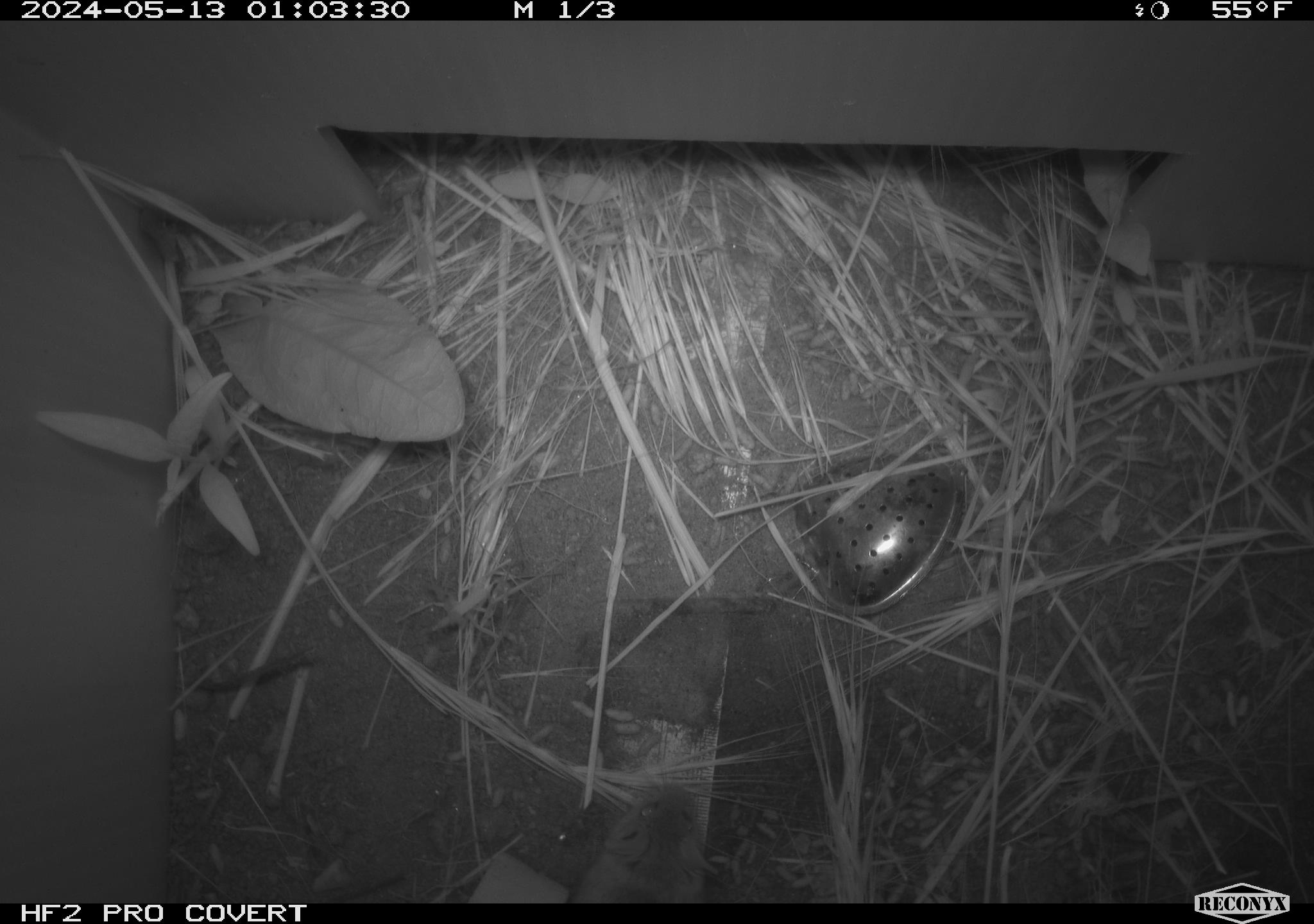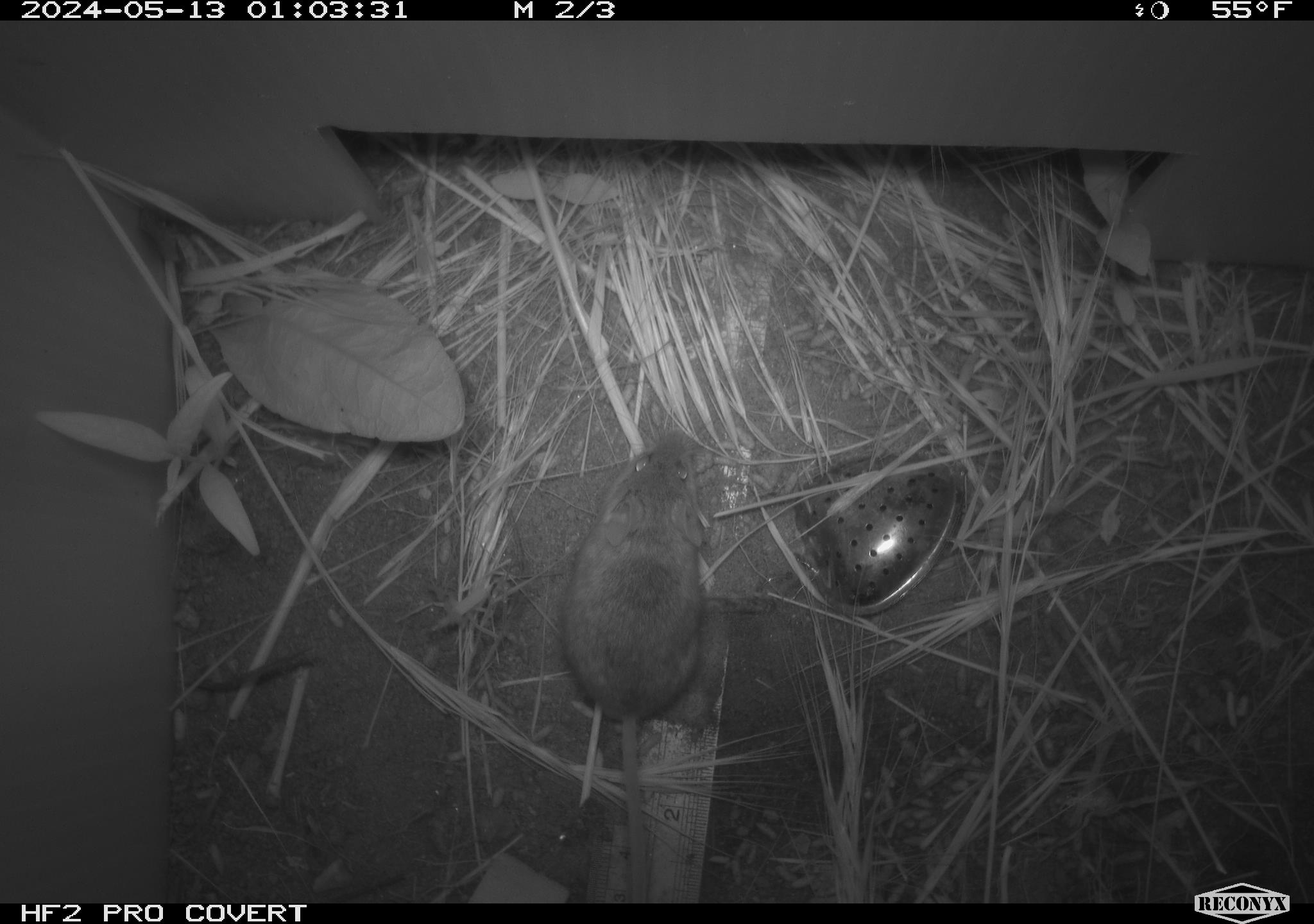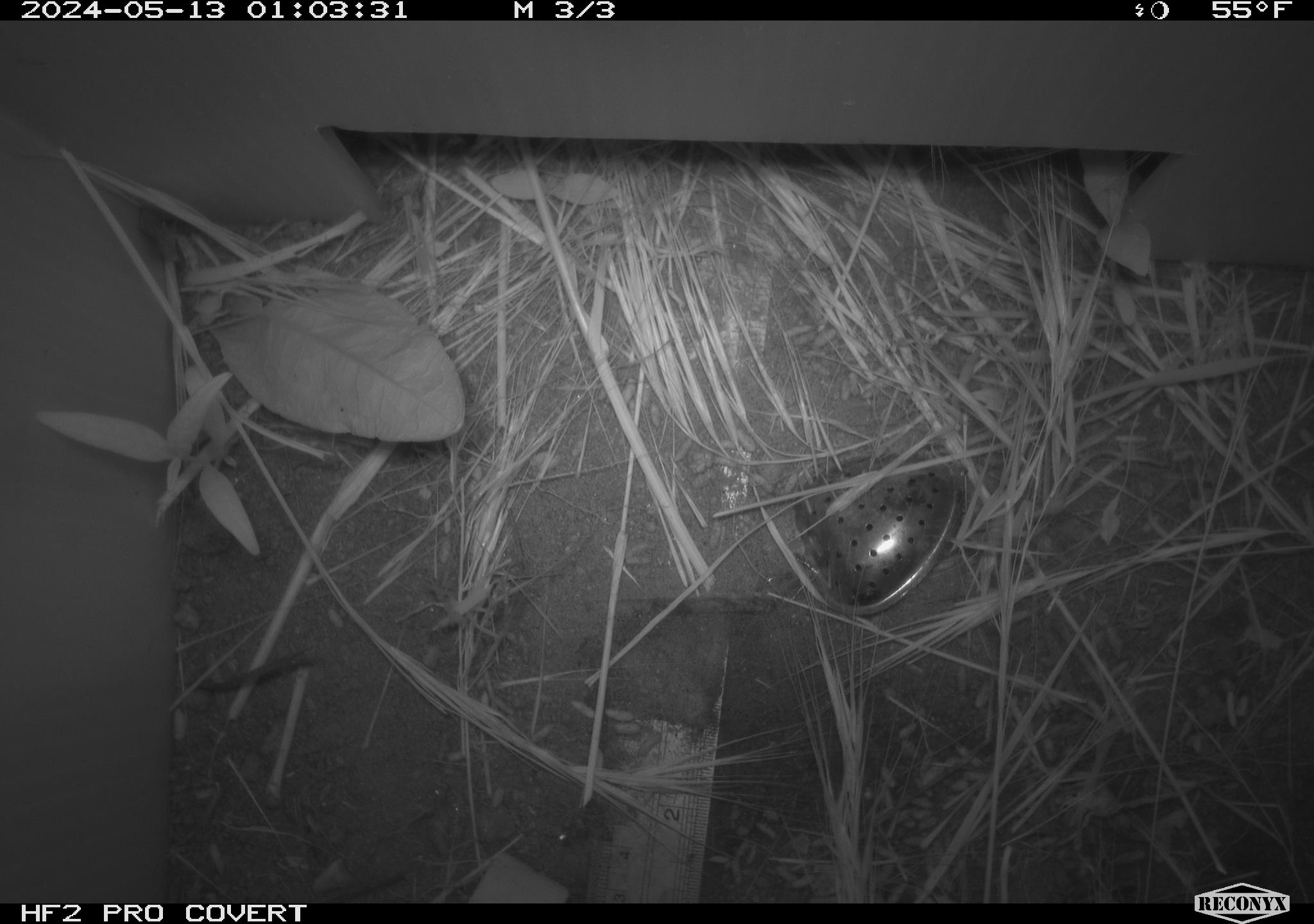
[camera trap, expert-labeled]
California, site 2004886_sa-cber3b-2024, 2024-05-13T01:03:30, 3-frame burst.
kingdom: Animalia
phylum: Chordata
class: Mammalia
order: Rodentia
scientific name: Rodentia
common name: mouse species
Mouse species (Rodentia).